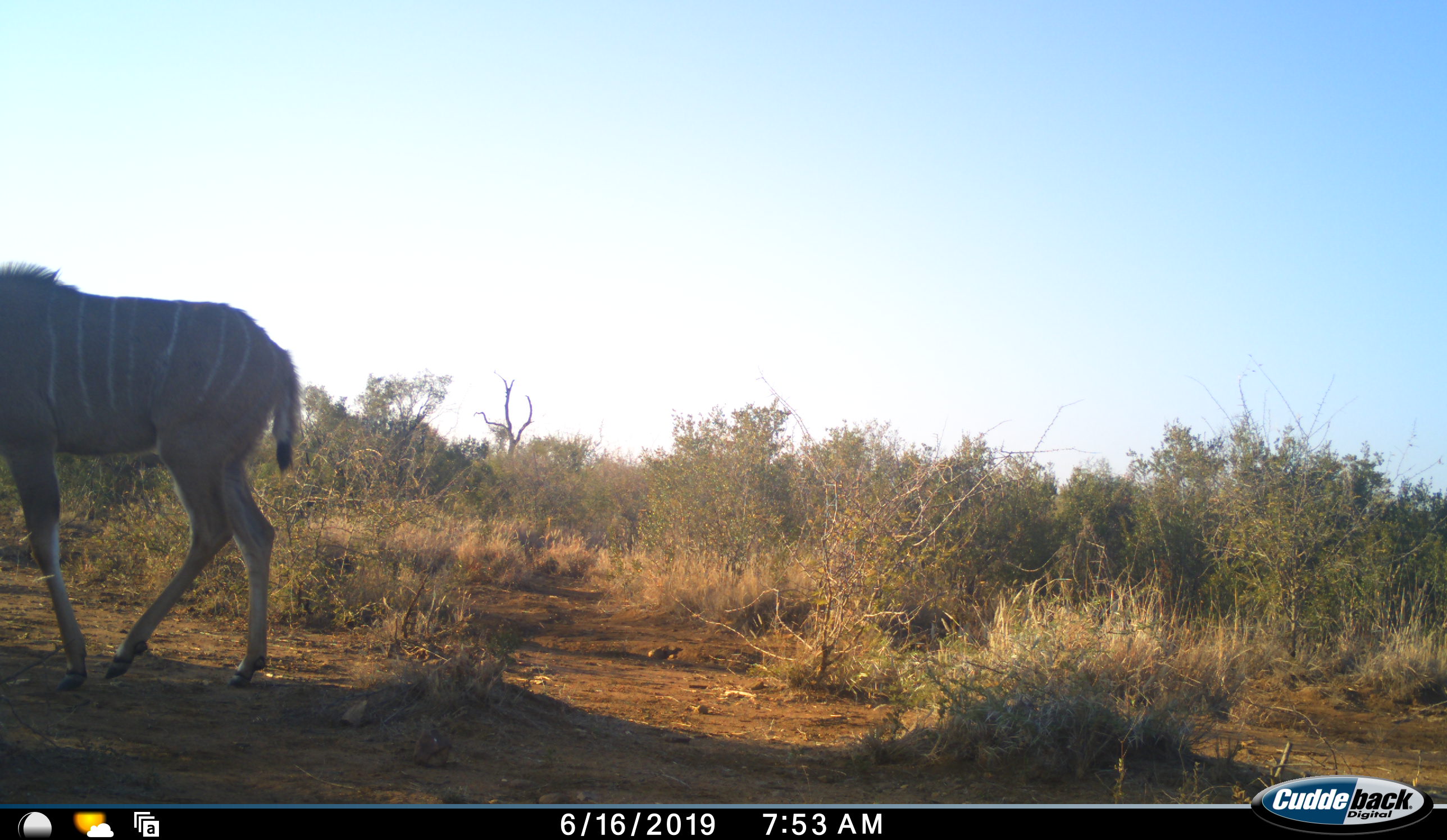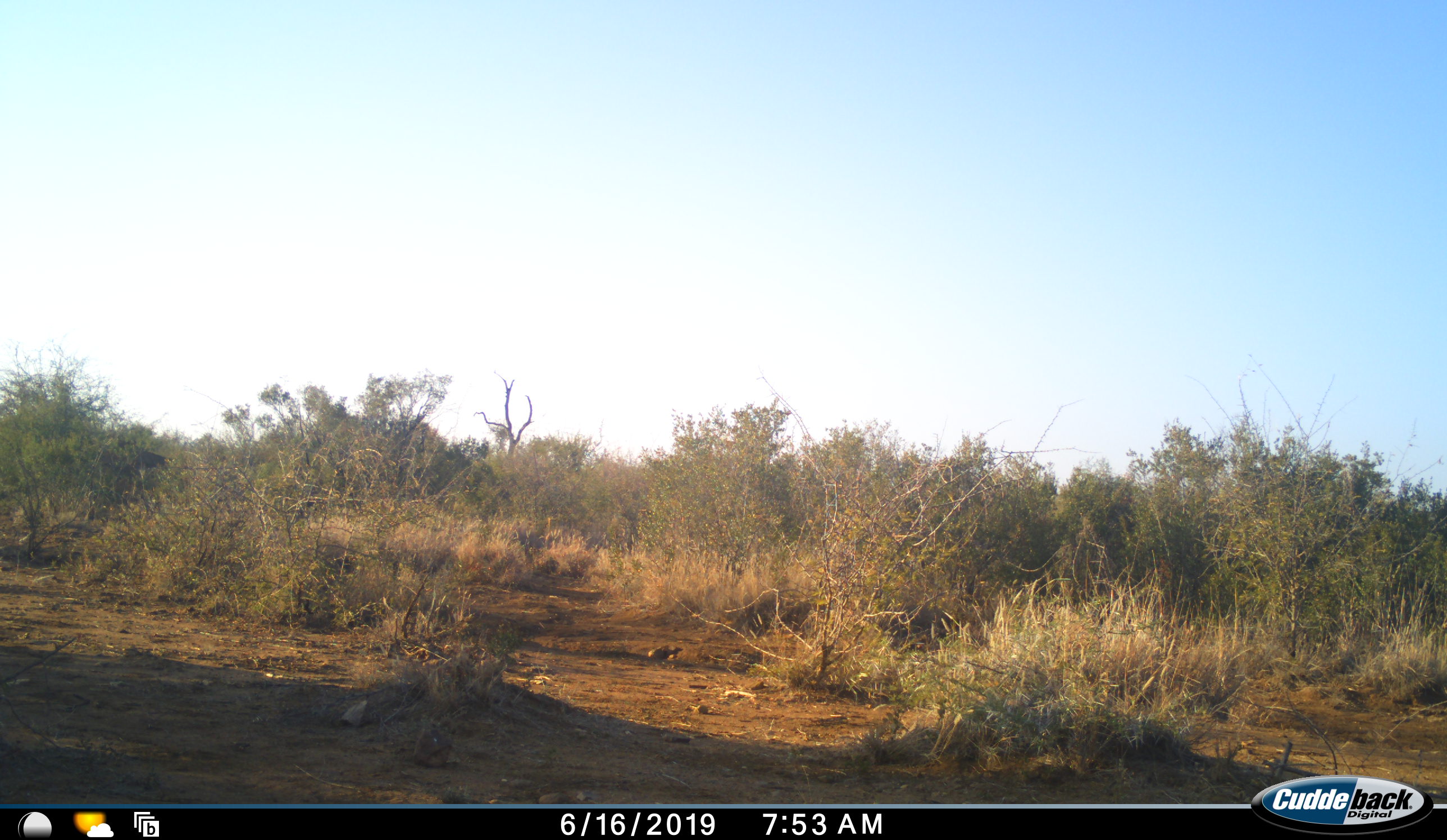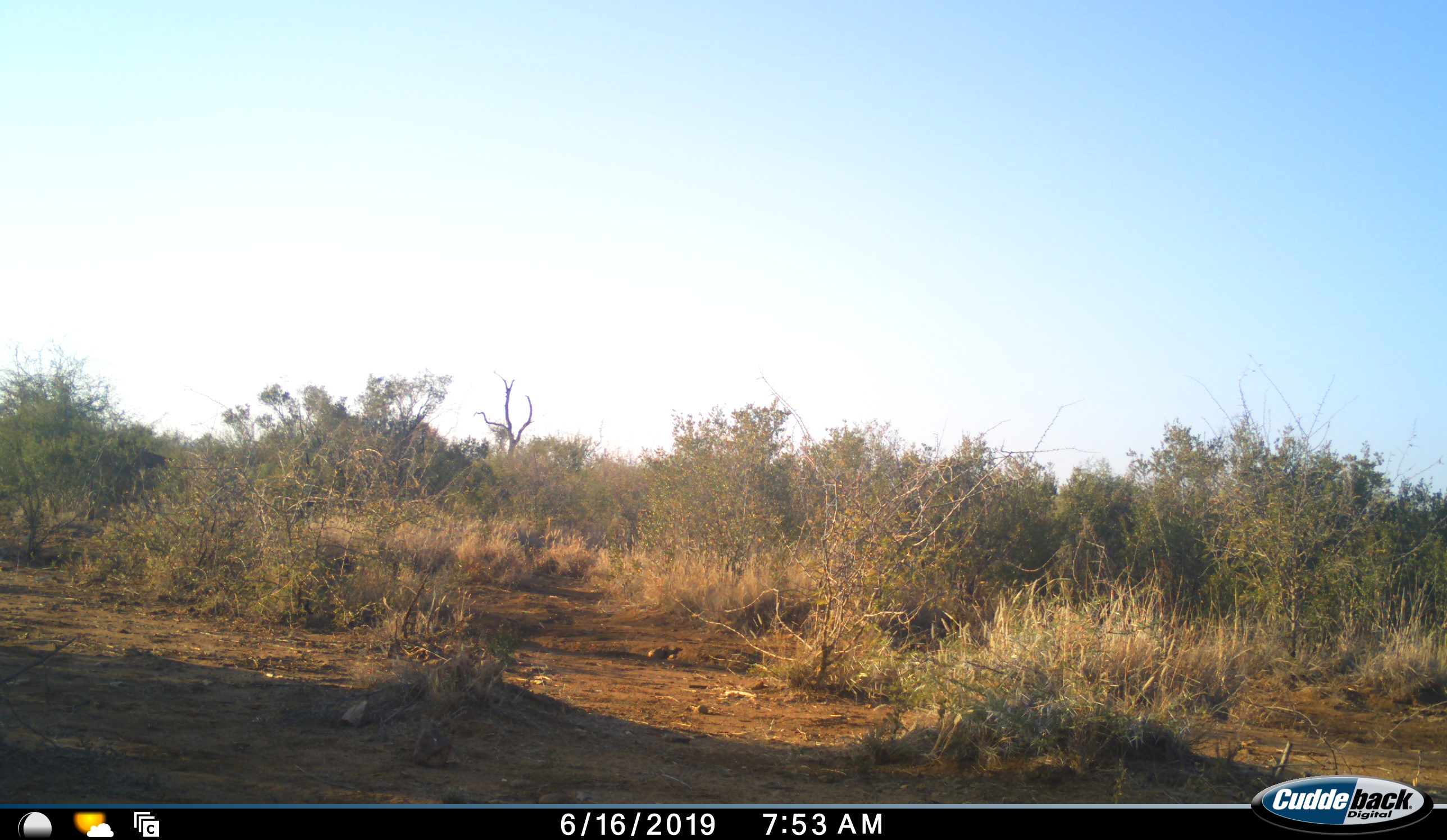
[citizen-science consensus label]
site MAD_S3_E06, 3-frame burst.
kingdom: Animalia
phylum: Chordata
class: Mammalia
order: Artiodactyla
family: Bovidae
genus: Tragelaphus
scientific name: Tragelaphus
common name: kudu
Kudu (Tragelaphus), count 1. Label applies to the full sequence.